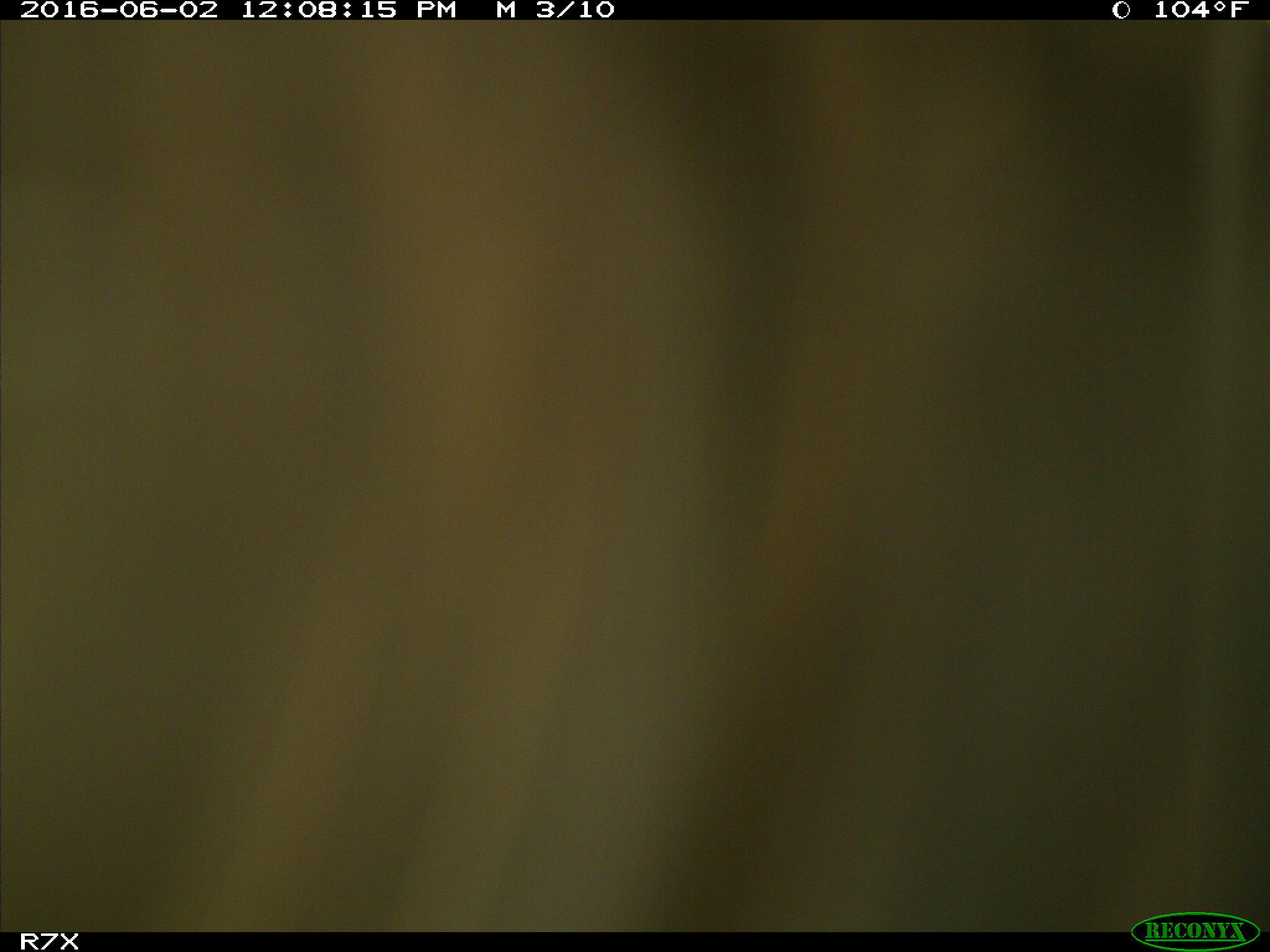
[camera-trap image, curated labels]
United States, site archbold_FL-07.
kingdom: Animalia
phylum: Chordata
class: Mammalia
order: Artiodactyla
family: Bovidae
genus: Bos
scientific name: Bos taurus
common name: domestic cow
Bos taurus (domestic cow).